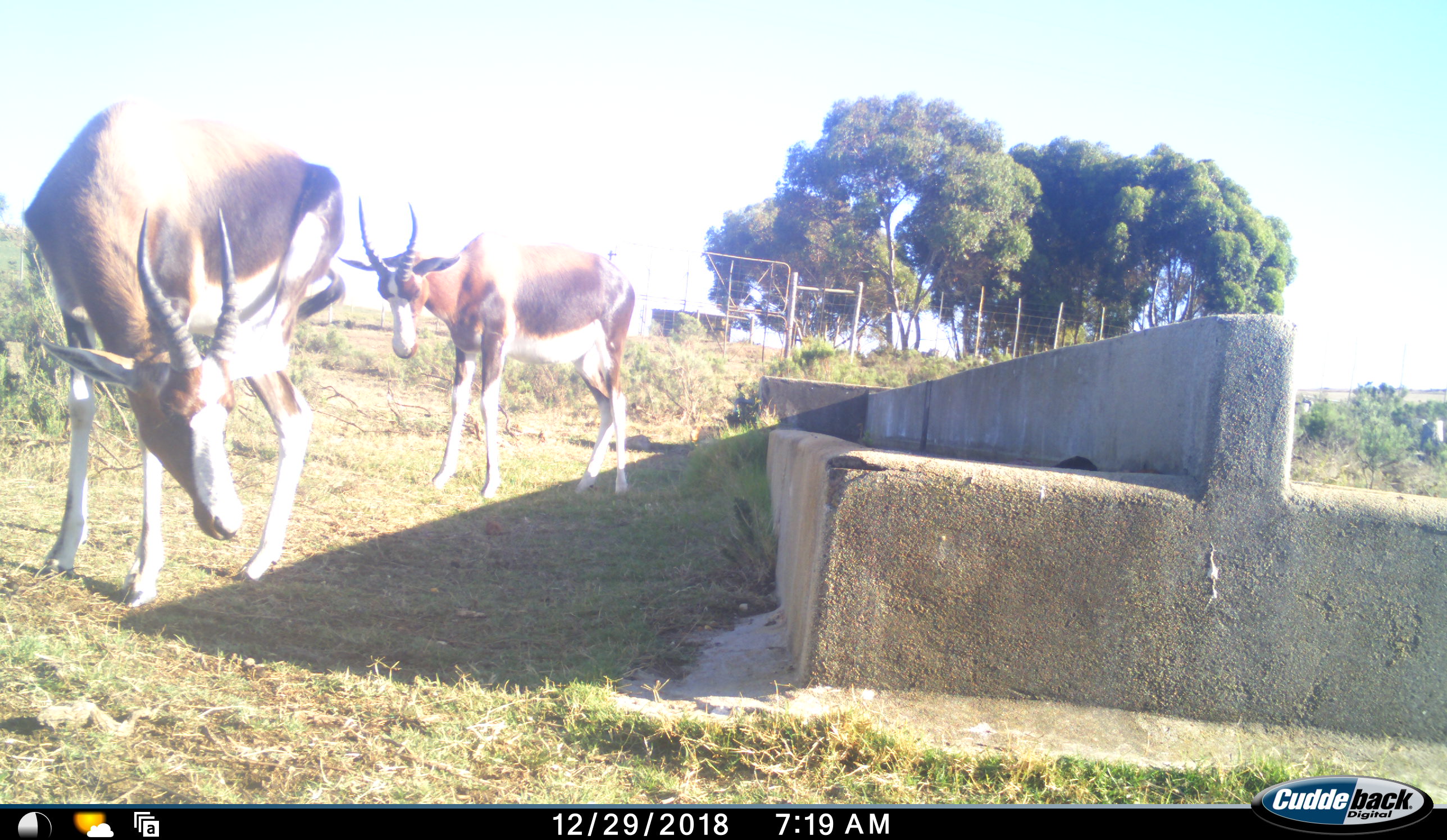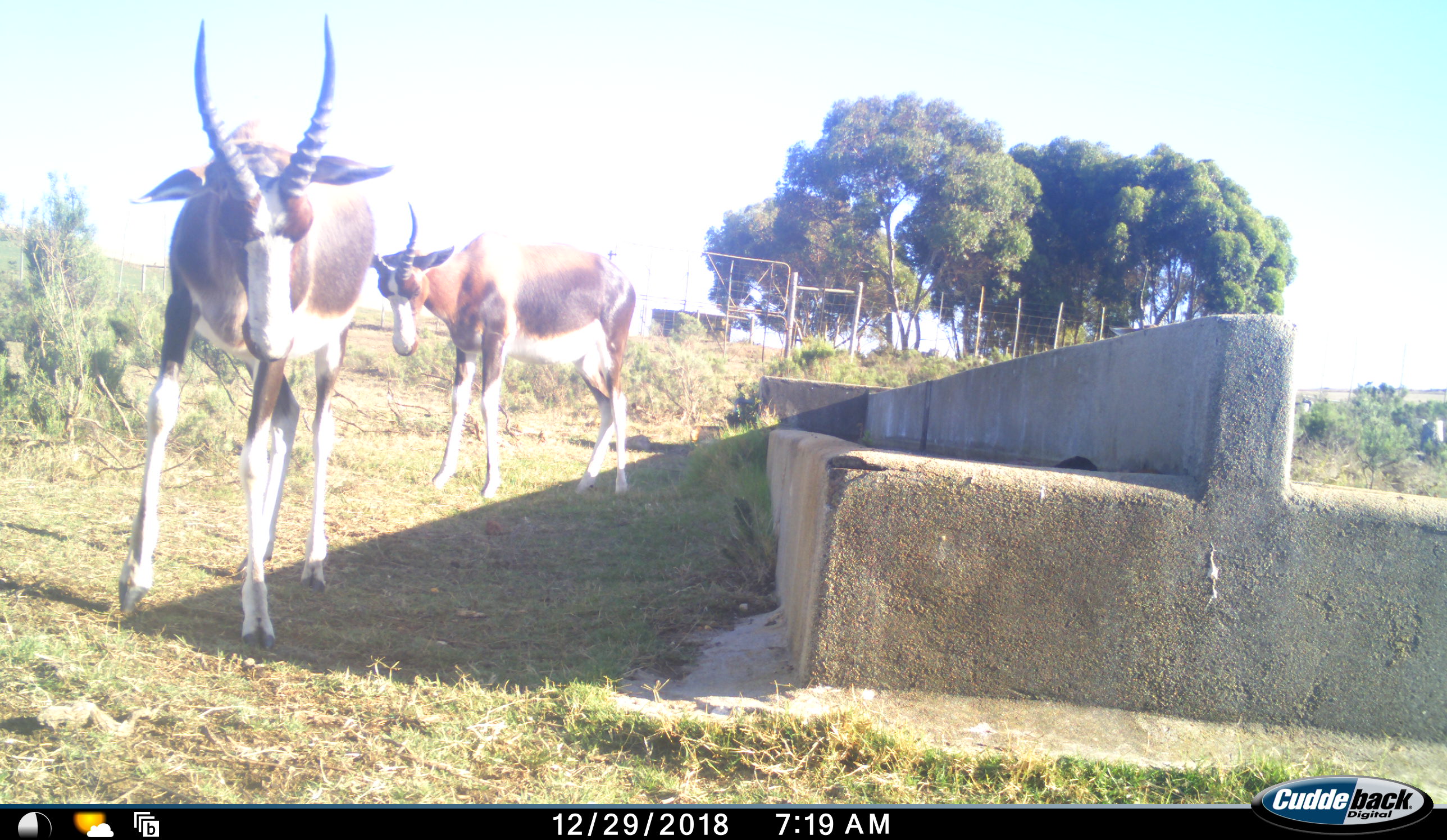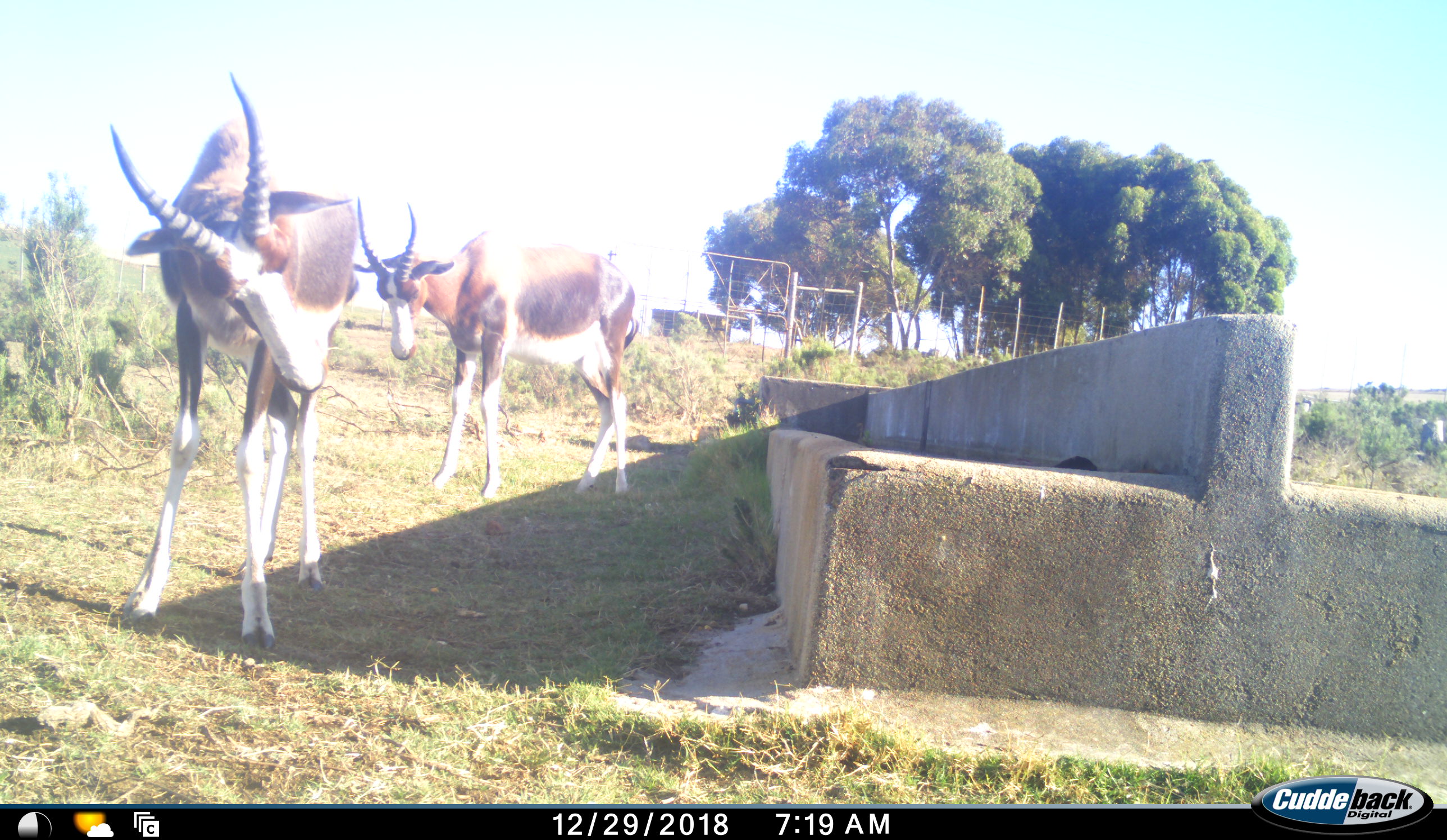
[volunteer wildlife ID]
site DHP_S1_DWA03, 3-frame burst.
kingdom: Animalia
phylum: Chordata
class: Mammalia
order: Artiodactyla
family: Bovidae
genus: Damaliscus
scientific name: Damaliscus pygargus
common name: bontebok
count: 3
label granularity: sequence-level